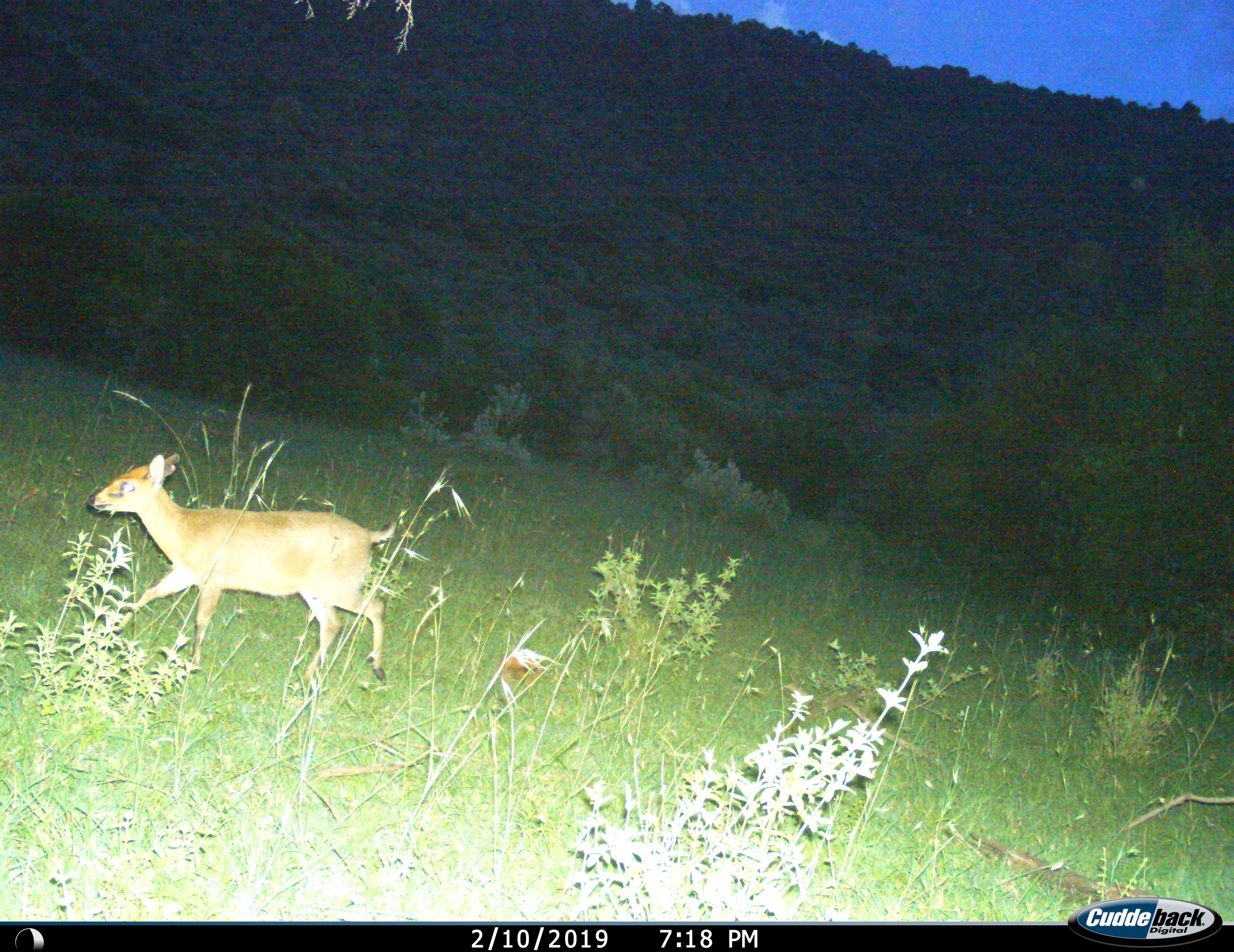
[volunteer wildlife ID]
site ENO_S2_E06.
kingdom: Animalia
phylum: Chordata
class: Mammalia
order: Artiodactyla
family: Bovidae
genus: Sylvicapra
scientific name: Sylvicapra grimmia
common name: common duiker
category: duikercommongrey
Duikercommongrey (common duiker) (Sylvicapra grimmia), count 1. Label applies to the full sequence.